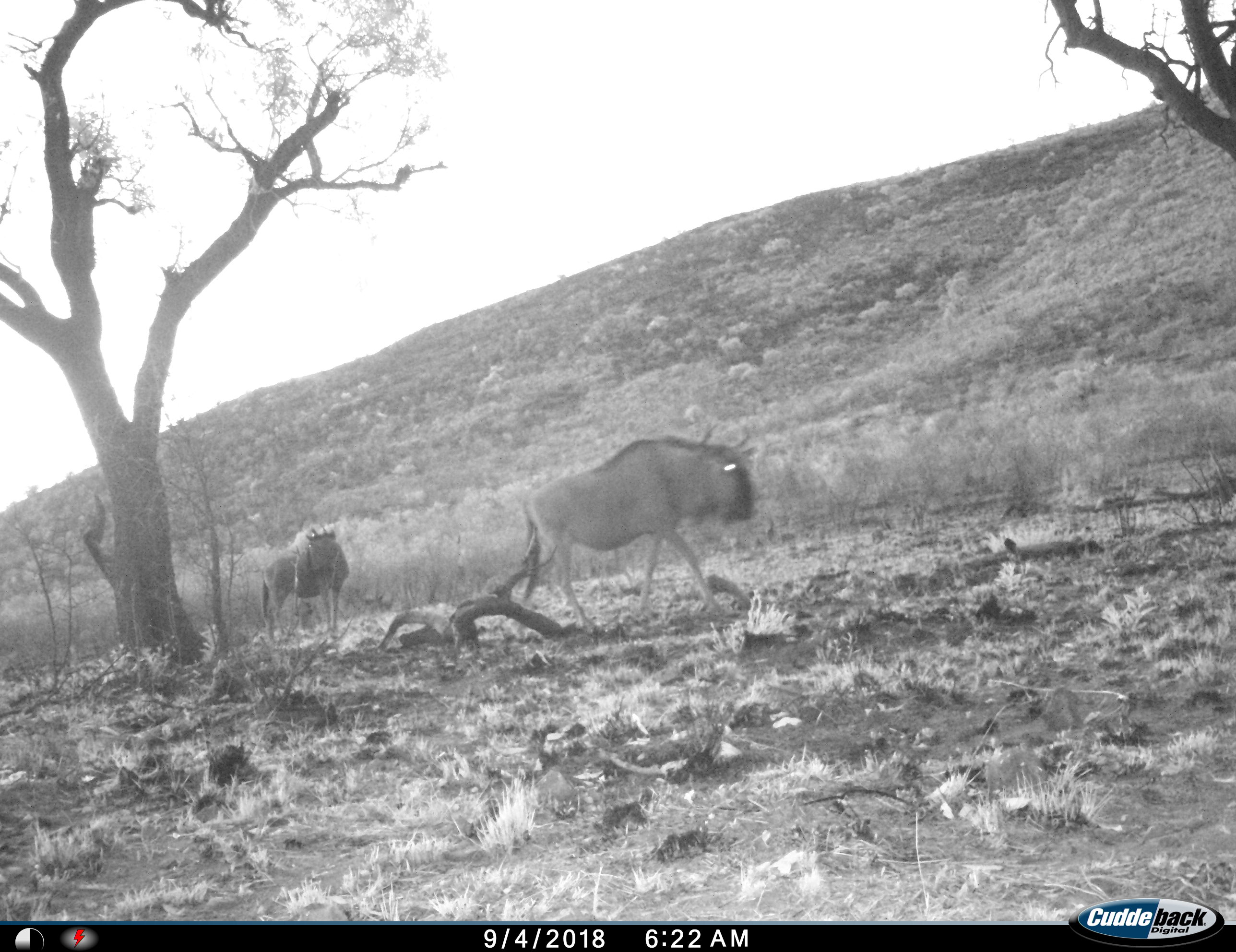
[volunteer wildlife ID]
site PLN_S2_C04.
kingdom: Animalia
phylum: Chordata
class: Mammalia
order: Artiodactyla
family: Bovidae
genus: Connochaetes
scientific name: Connochaetes taurinus taurinus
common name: blue wildebeest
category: wildebeestblue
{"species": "wildebeestblue (blue wildebeest) (Connochaetes taurinus taurinus)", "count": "2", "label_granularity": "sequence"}